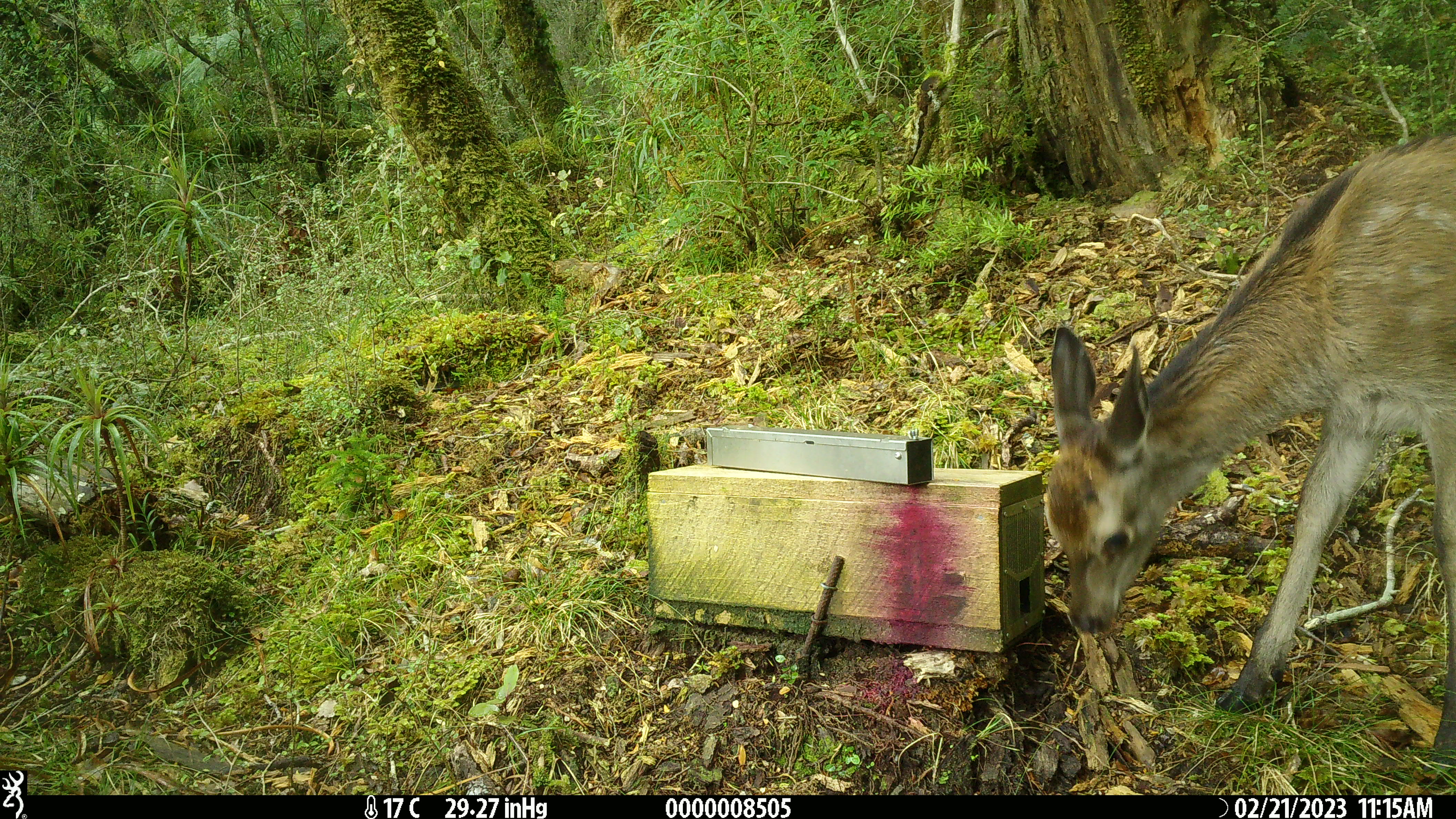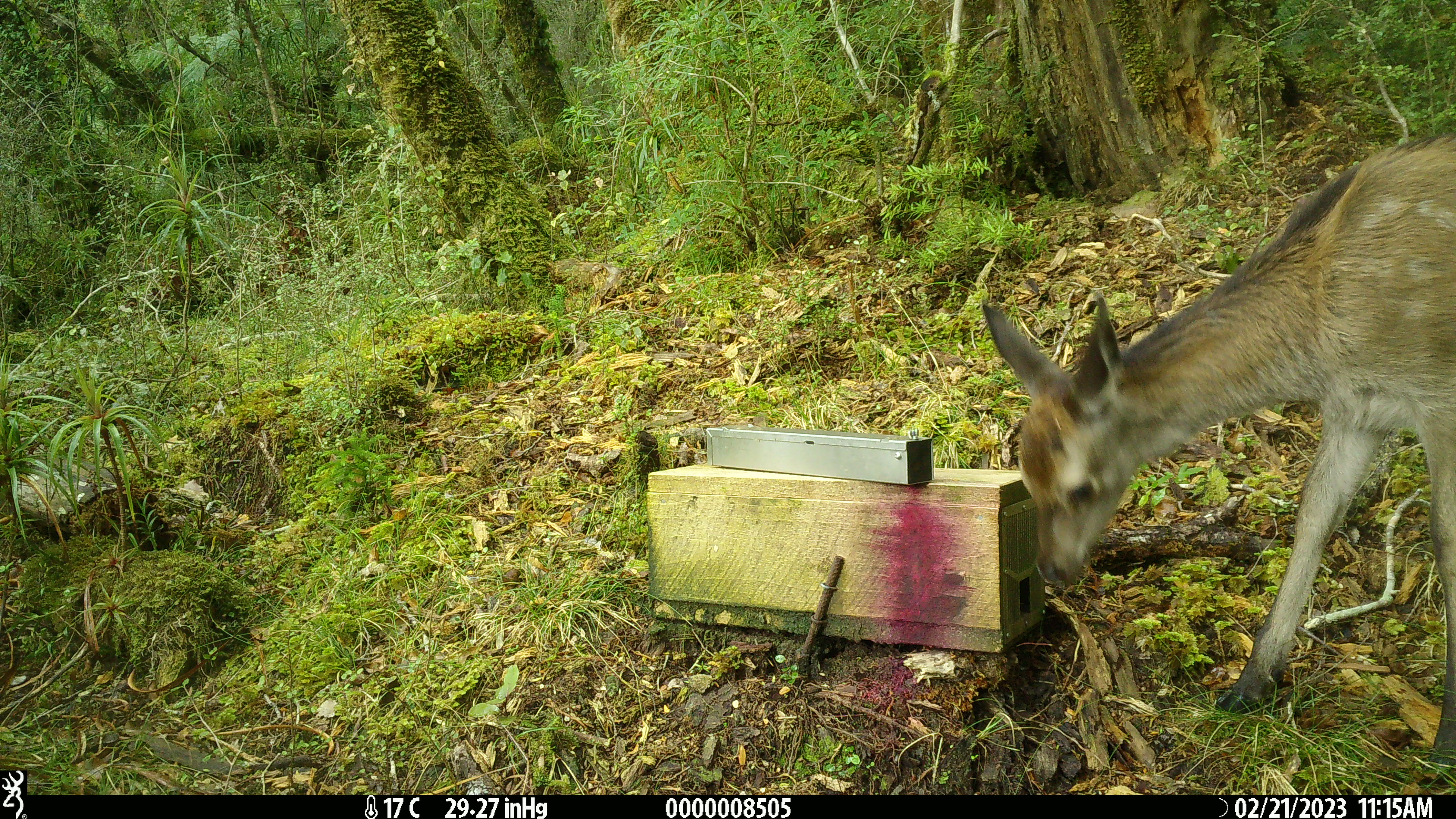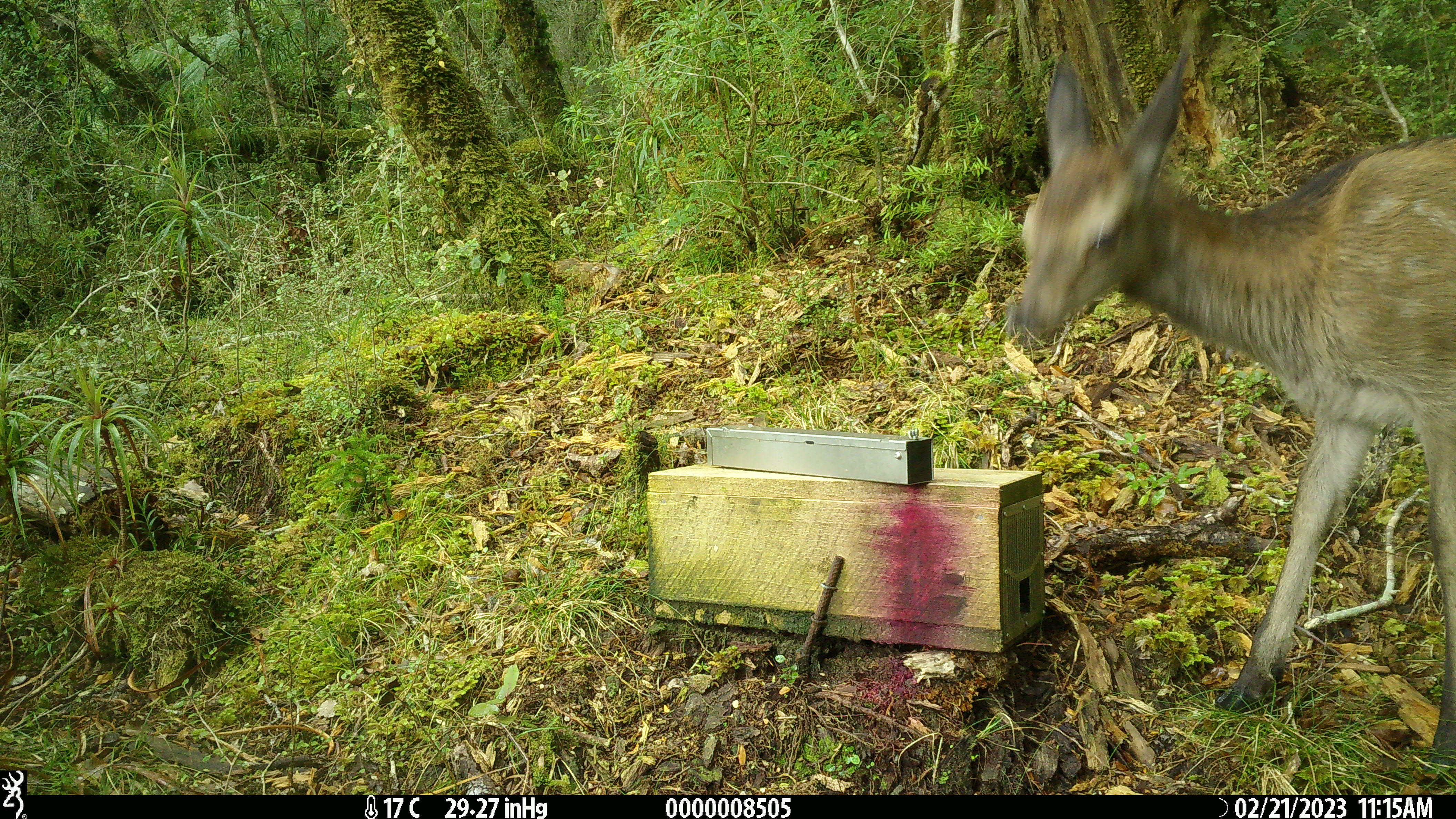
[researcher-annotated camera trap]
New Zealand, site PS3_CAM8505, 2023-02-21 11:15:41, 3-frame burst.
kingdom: Animalia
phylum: Chordata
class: Mammalia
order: Artiodactyla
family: Cervidae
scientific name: Cervidae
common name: deer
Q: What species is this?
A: Deer (Cervidae).